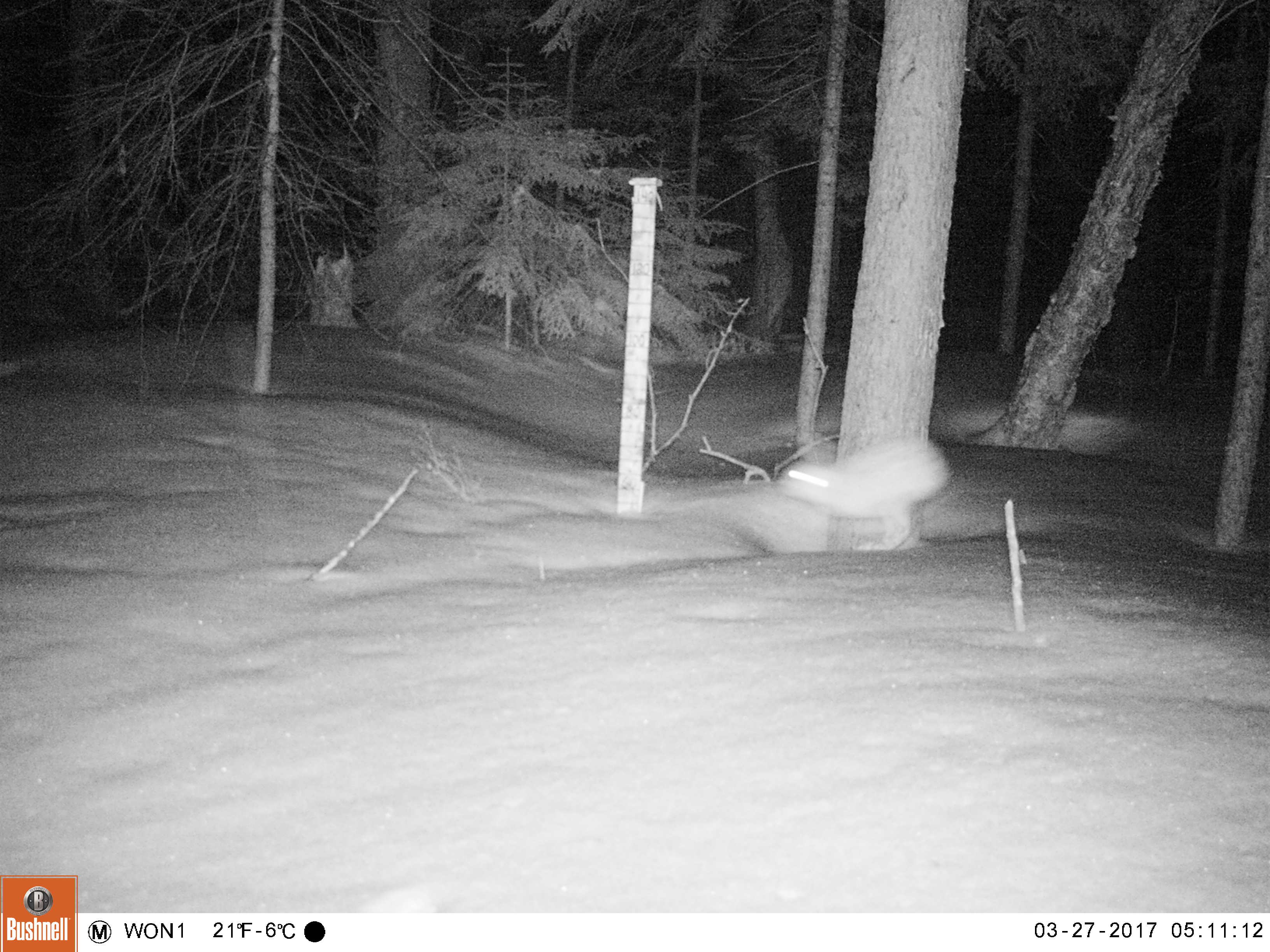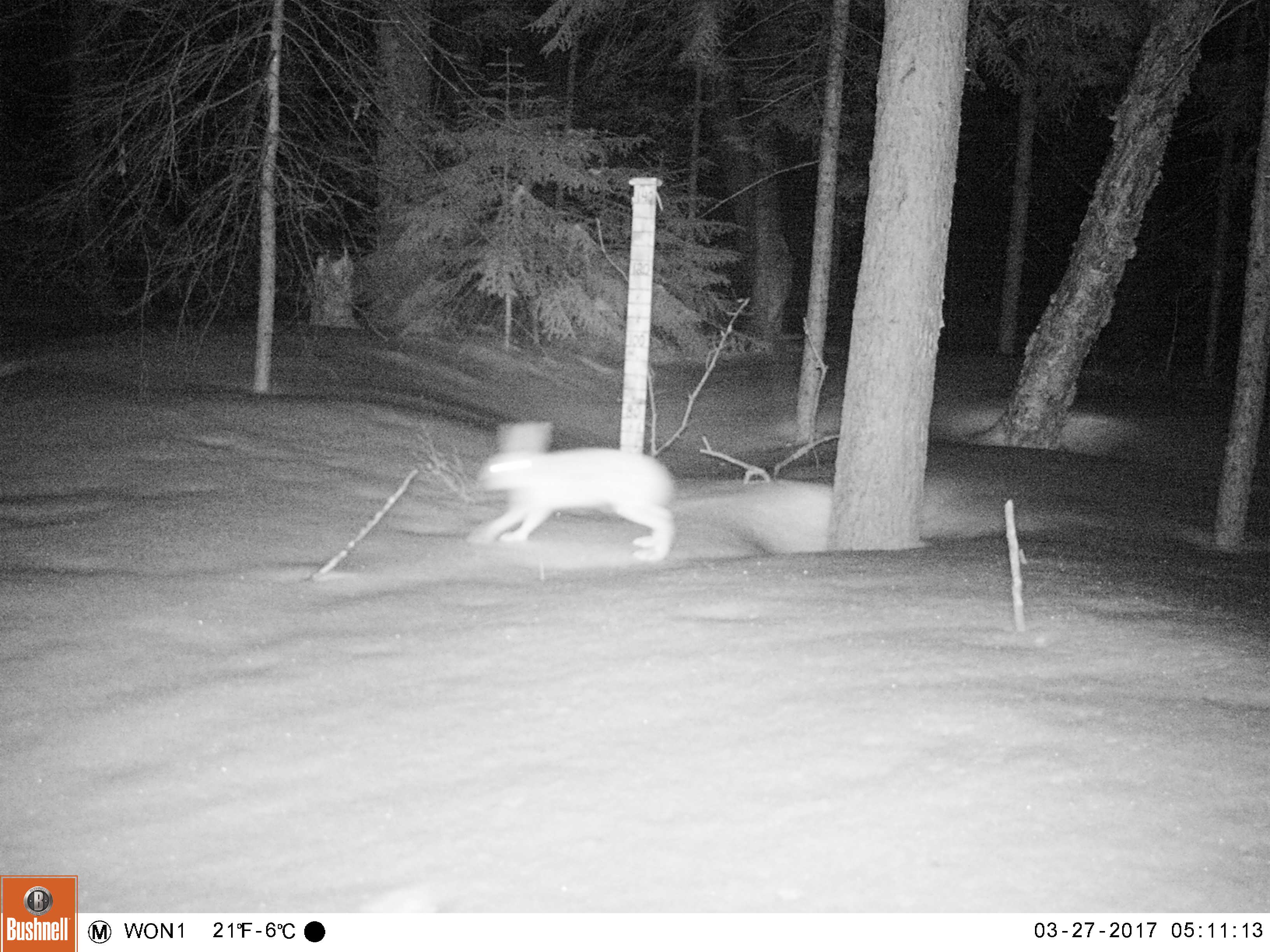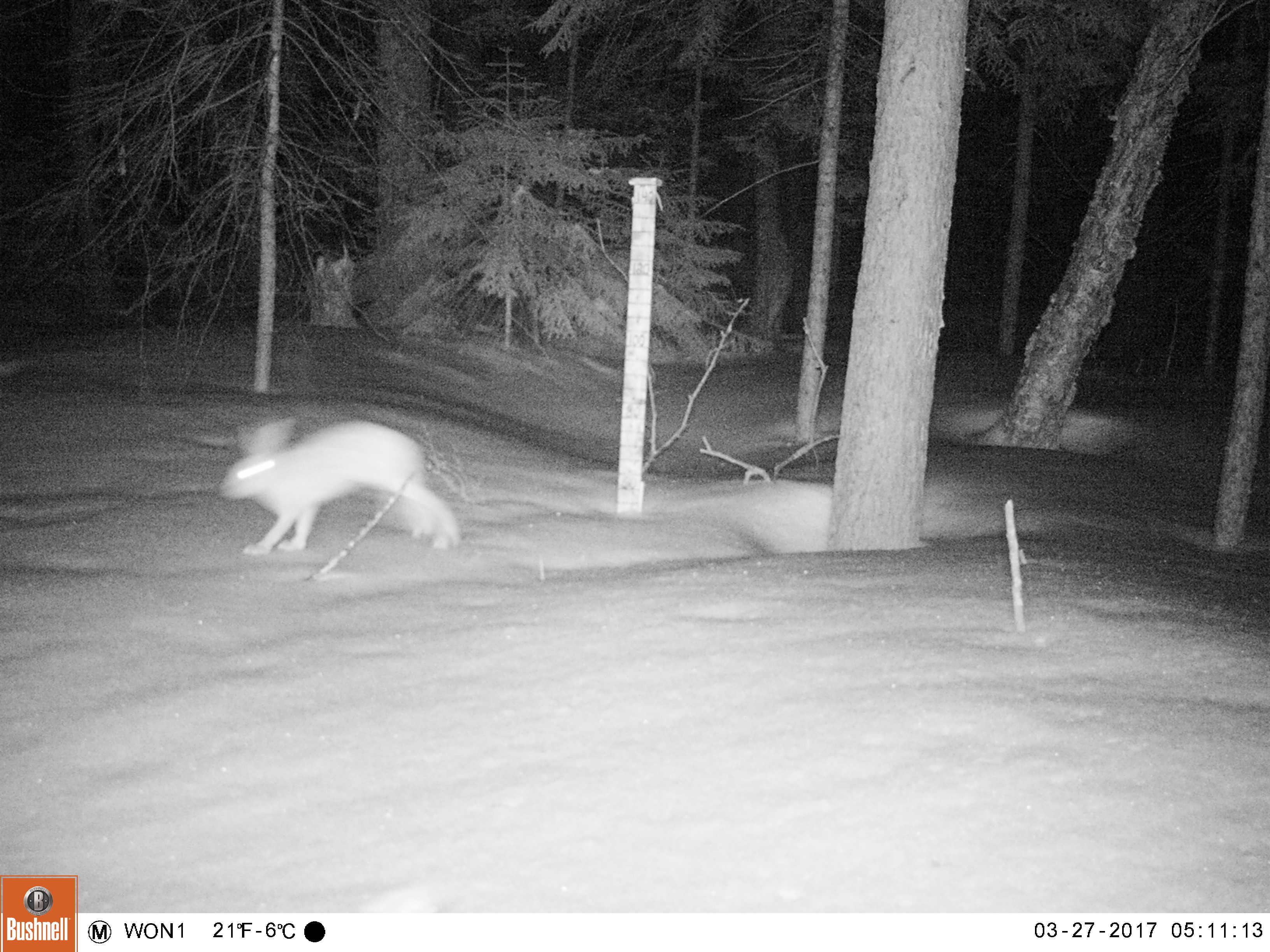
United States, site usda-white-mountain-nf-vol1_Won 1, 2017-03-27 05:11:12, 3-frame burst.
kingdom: Animalia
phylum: Chordata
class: Mammalia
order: Lagomorpha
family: Leporidae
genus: Lepus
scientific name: Lepus americanus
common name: snowshoe hare